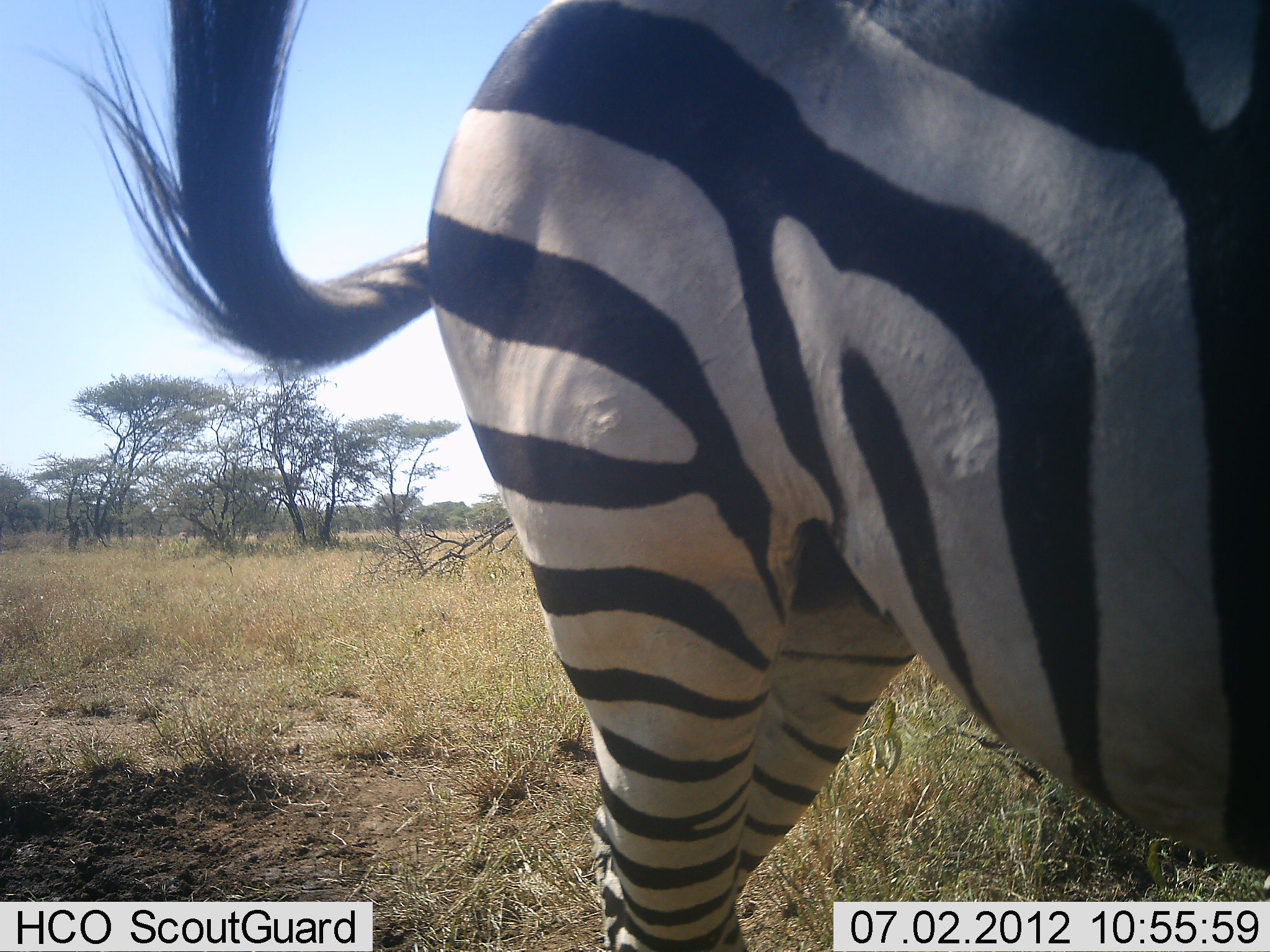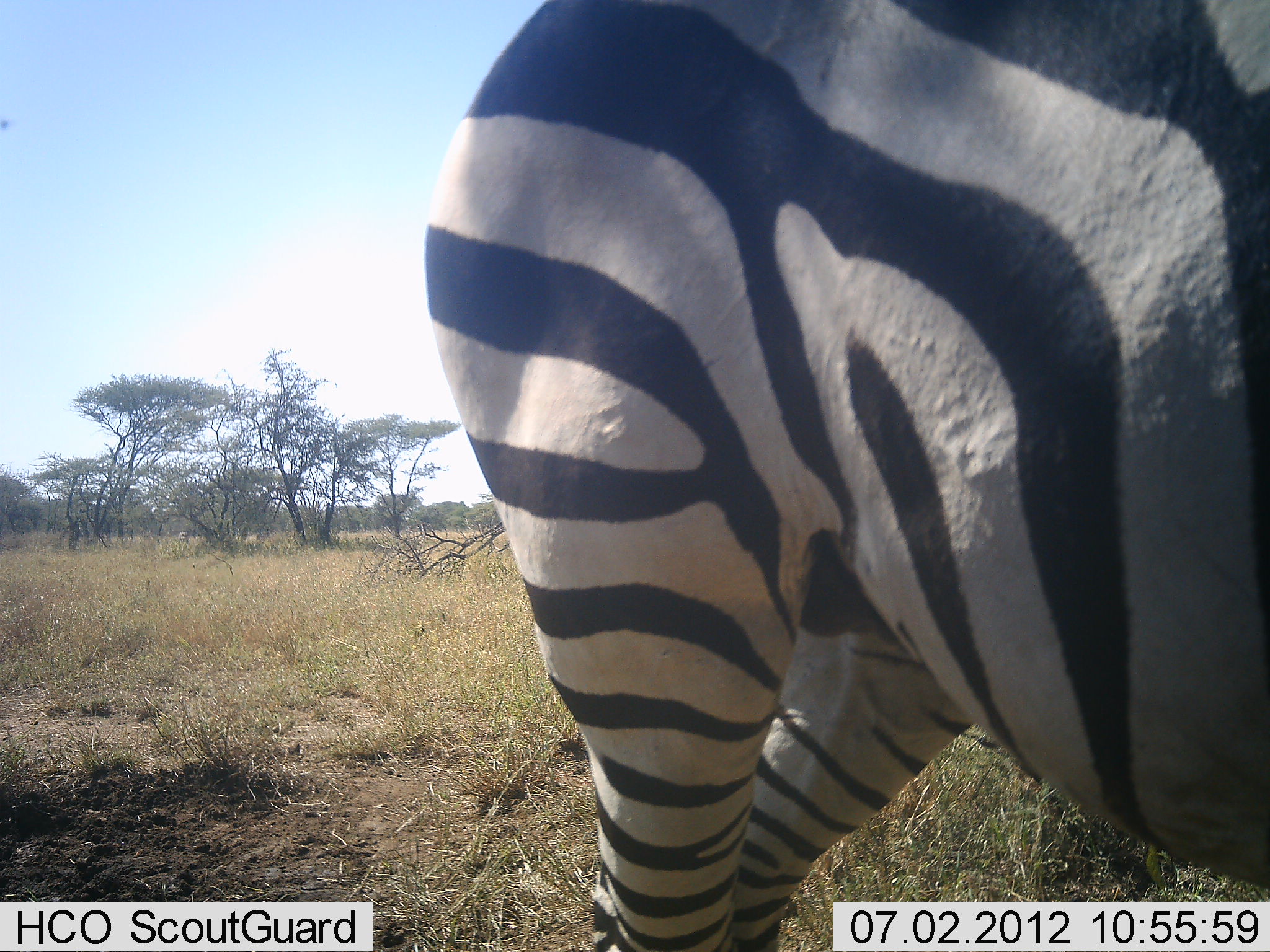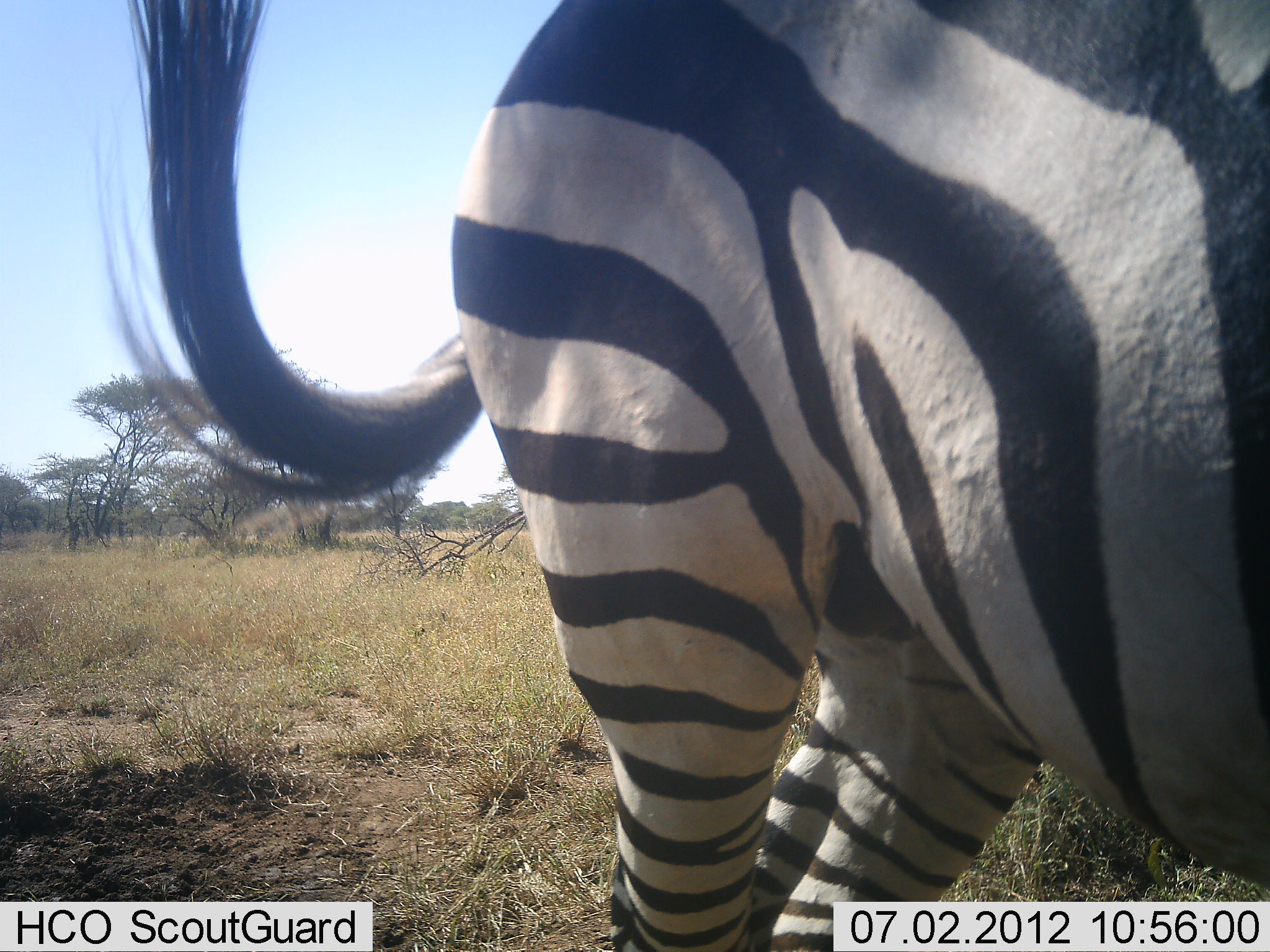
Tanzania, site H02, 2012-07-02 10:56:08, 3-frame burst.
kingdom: Animalia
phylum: Chordata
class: Mammalia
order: Perissodactyla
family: Equidae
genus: Equus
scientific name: Equus quagga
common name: plains zebra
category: zebra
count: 1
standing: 90%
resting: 0%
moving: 10%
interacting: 0%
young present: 0%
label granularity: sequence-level